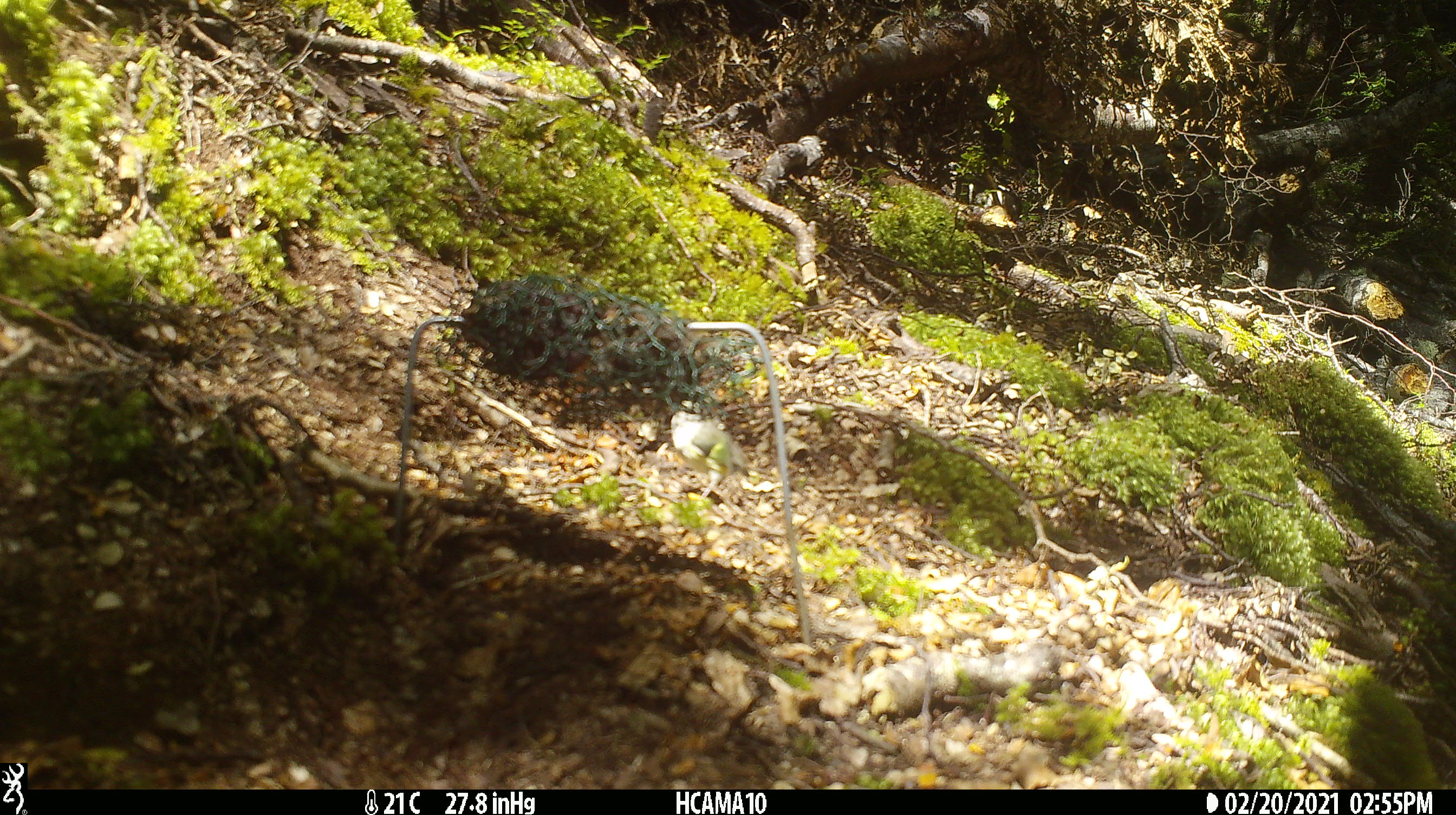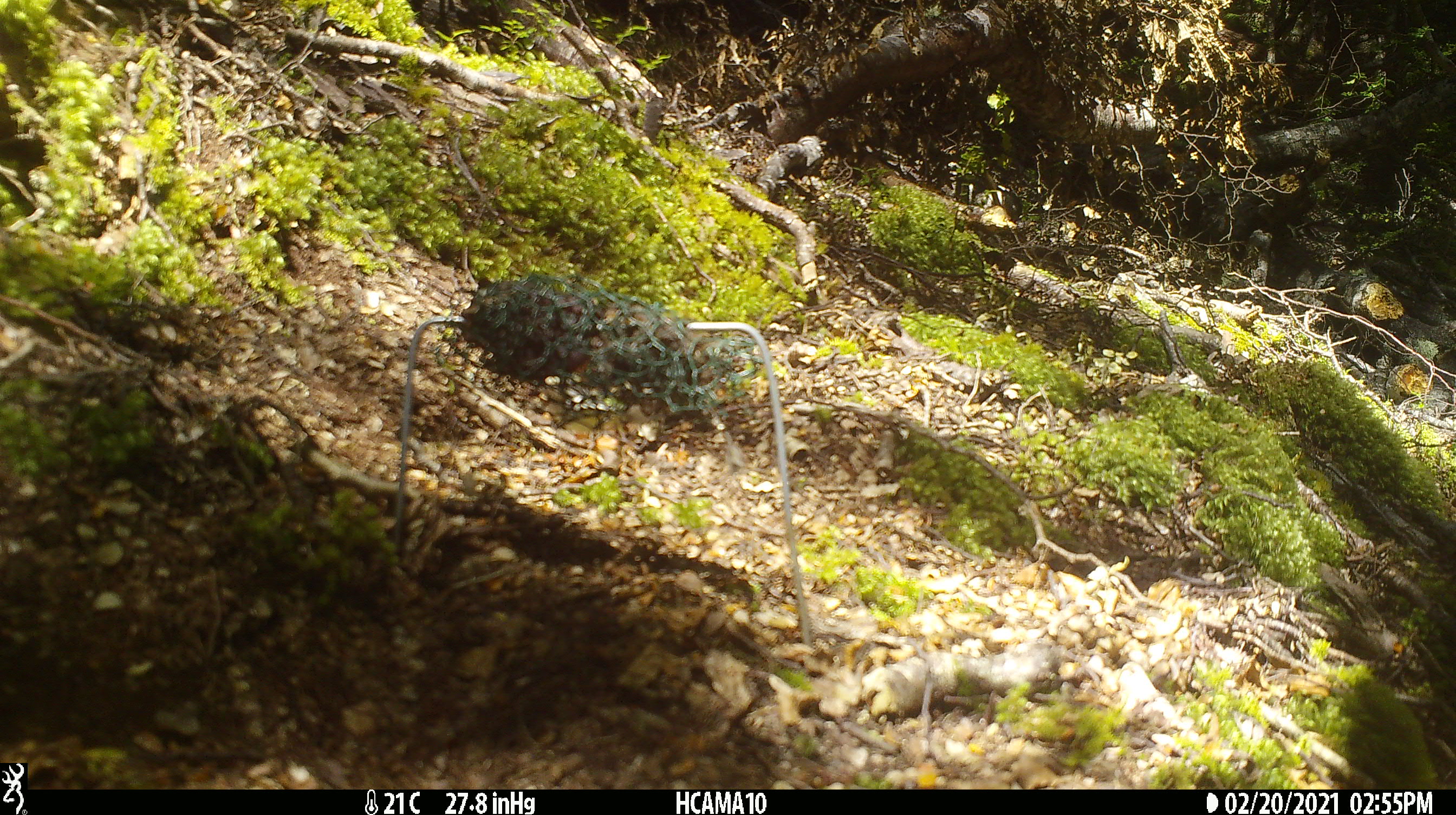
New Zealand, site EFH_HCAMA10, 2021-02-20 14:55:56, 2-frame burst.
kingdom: Animalia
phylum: Chordata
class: Aves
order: Passeriformes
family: Acanthisittidae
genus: Acanthisitta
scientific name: Acanthisitta chloris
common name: rifleman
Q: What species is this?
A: Rifleman (Acanthisitta chloris).